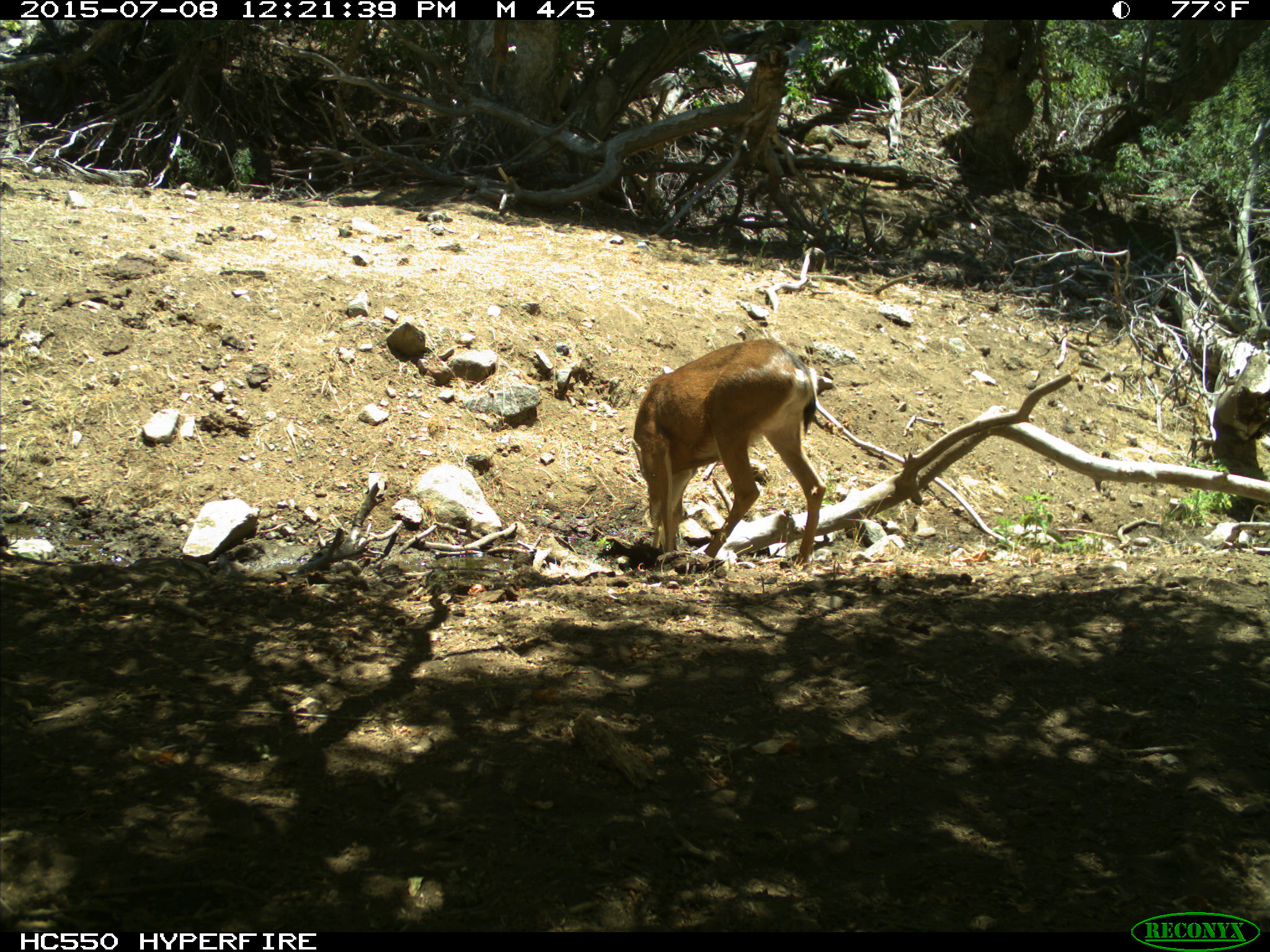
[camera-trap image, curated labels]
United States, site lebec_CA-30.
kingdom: Animalia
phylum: Chordata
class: Mammalia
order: Artiodactyla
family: Cervidae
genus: Odocoileus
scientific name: Odocoileus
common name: deer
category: unidentified deer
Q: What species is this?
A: Unidentified deer (deer) (Odocoileus).